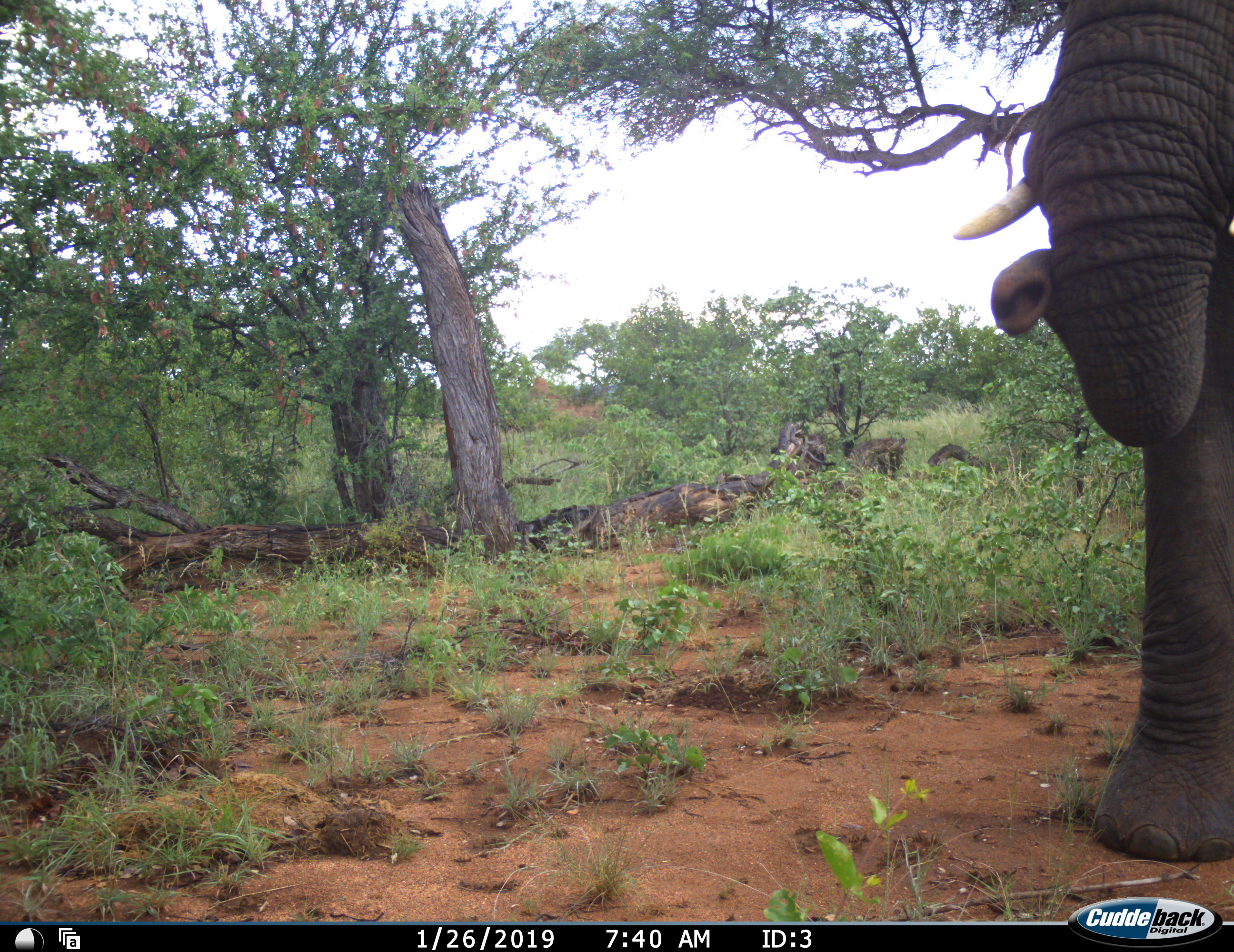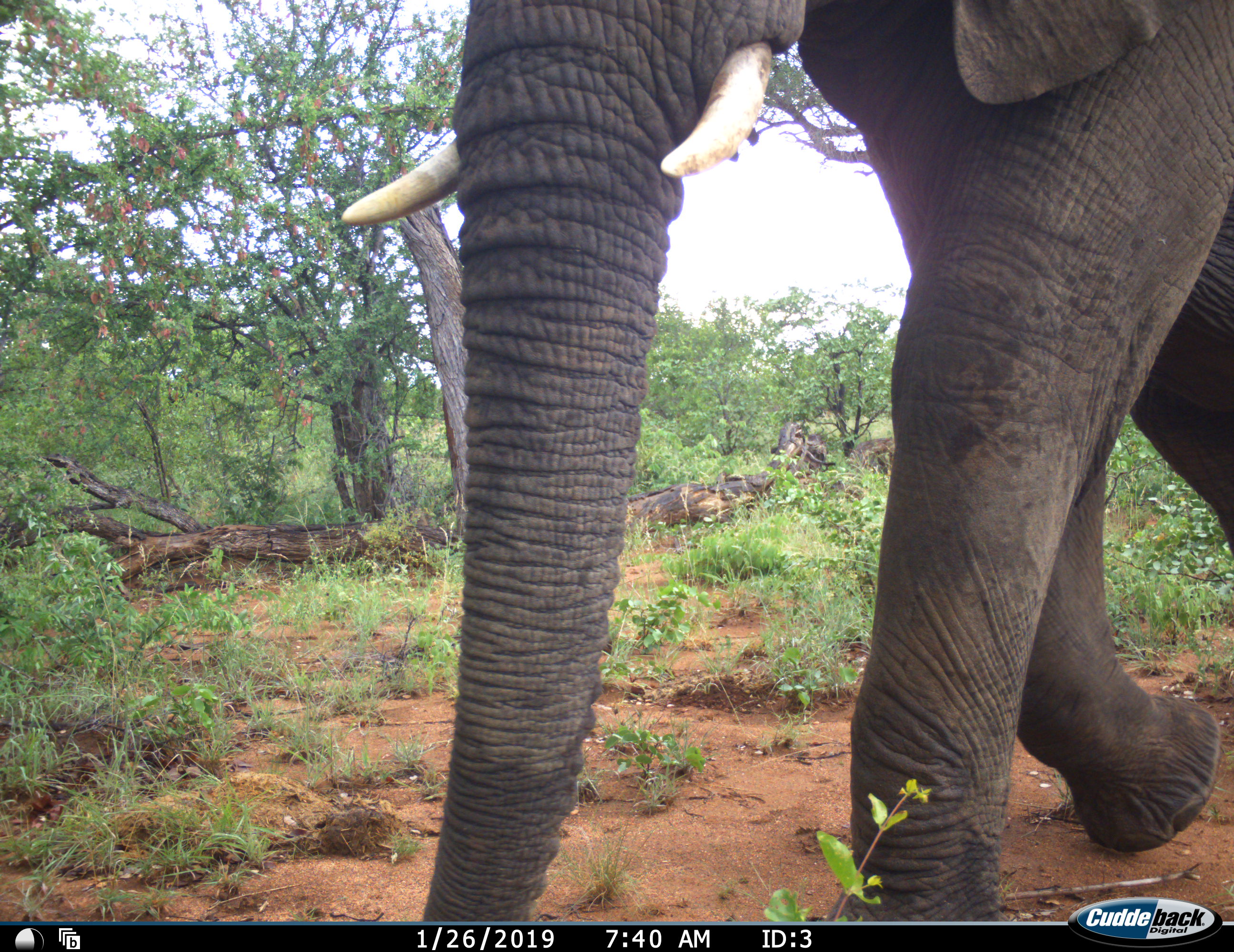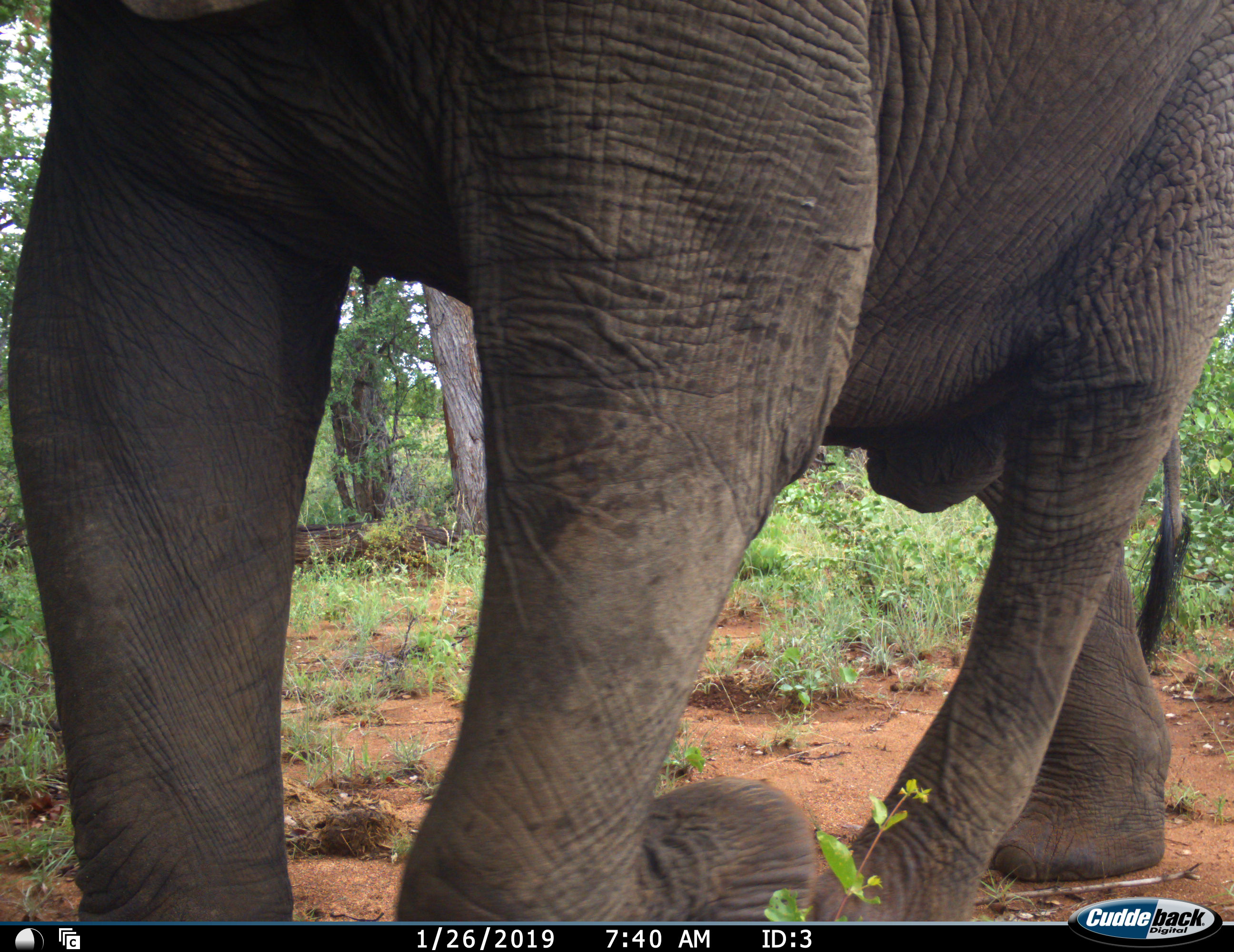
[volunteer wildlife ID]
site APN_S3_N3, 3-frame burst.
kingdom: Animalia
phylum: Chordata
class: Mammalia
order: Proboscidea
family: Elephantidae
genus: Loxodonta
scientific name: Loxodonta africana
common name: african bush elephant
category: elephant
Elephant (african bush elephant) (Loxodonta africana), count 1. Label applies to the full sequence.